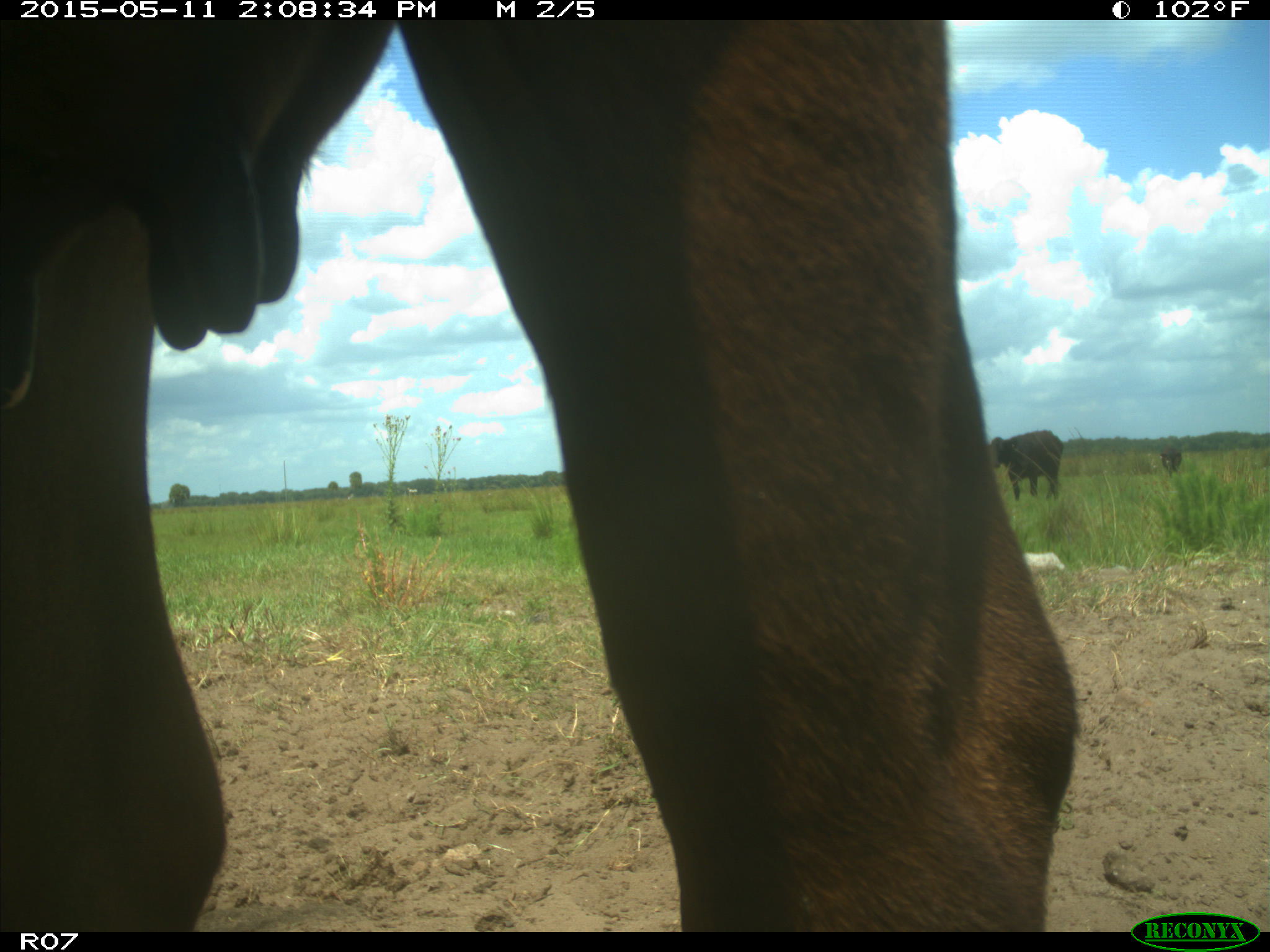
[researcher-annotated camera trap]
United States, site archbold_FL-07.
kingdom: Animalia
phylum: Chordata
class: Mammalia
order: Artiodactyla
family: Bovidae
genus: Bos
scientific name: Bos taurus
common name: domestic cow